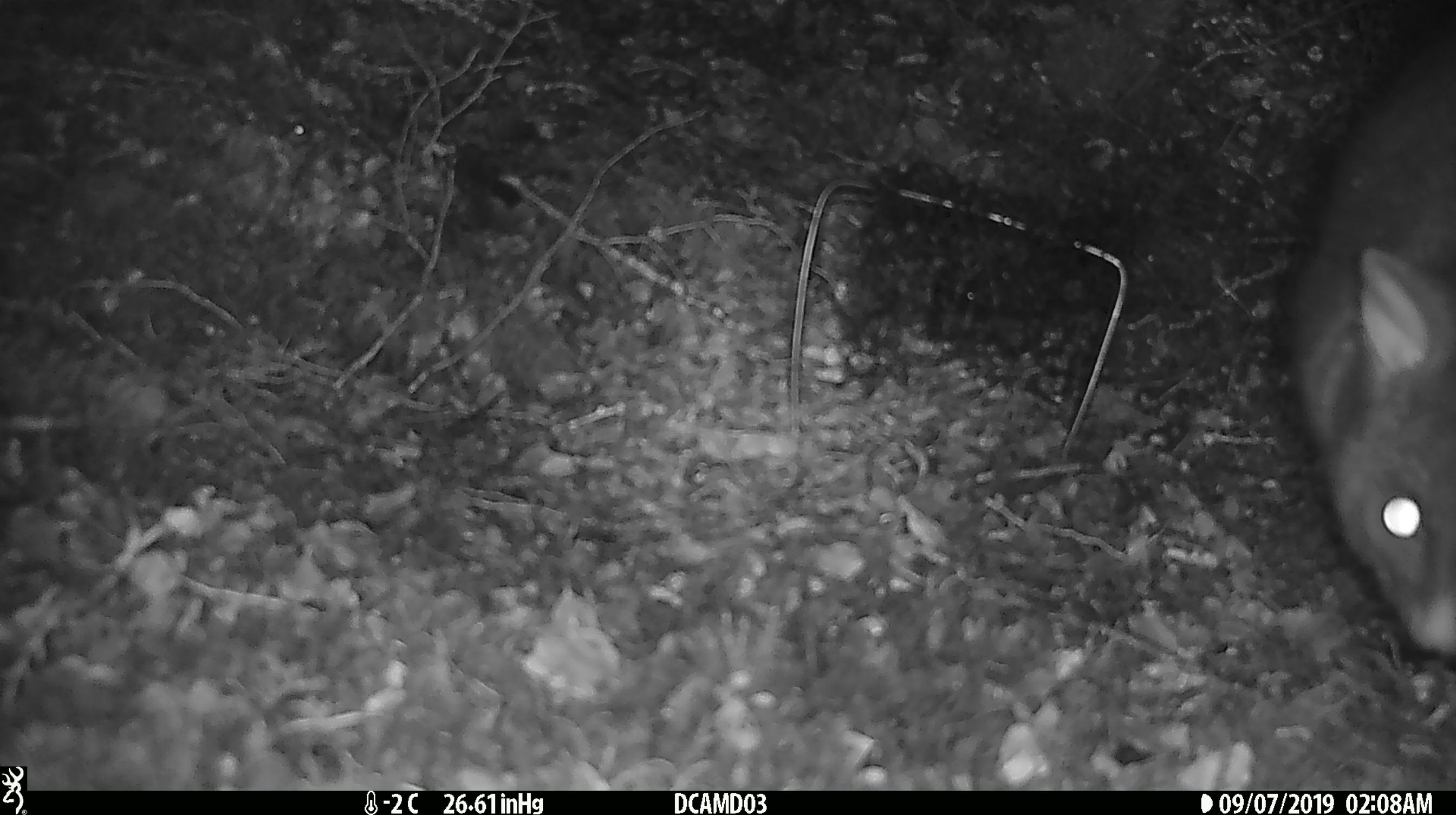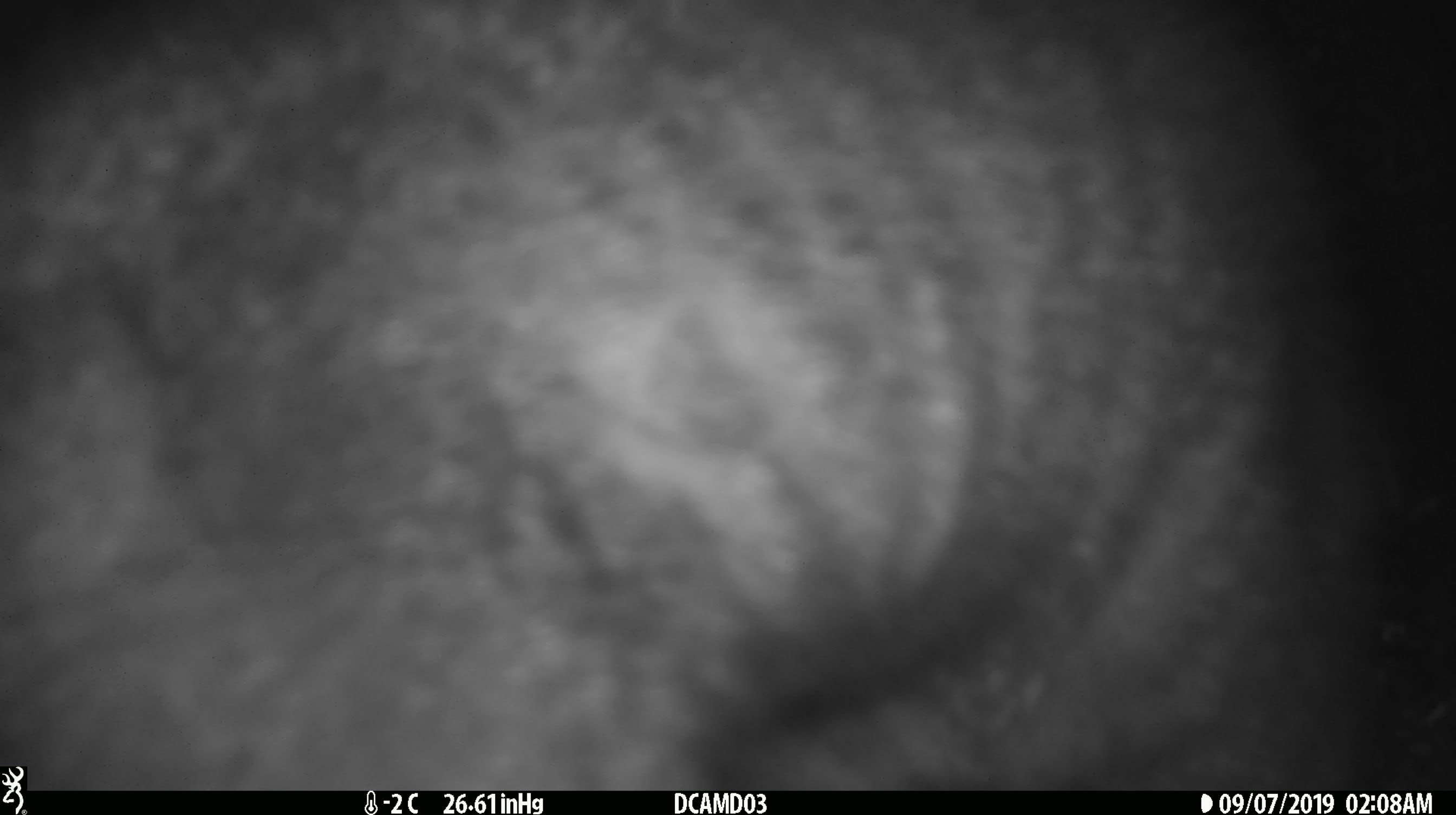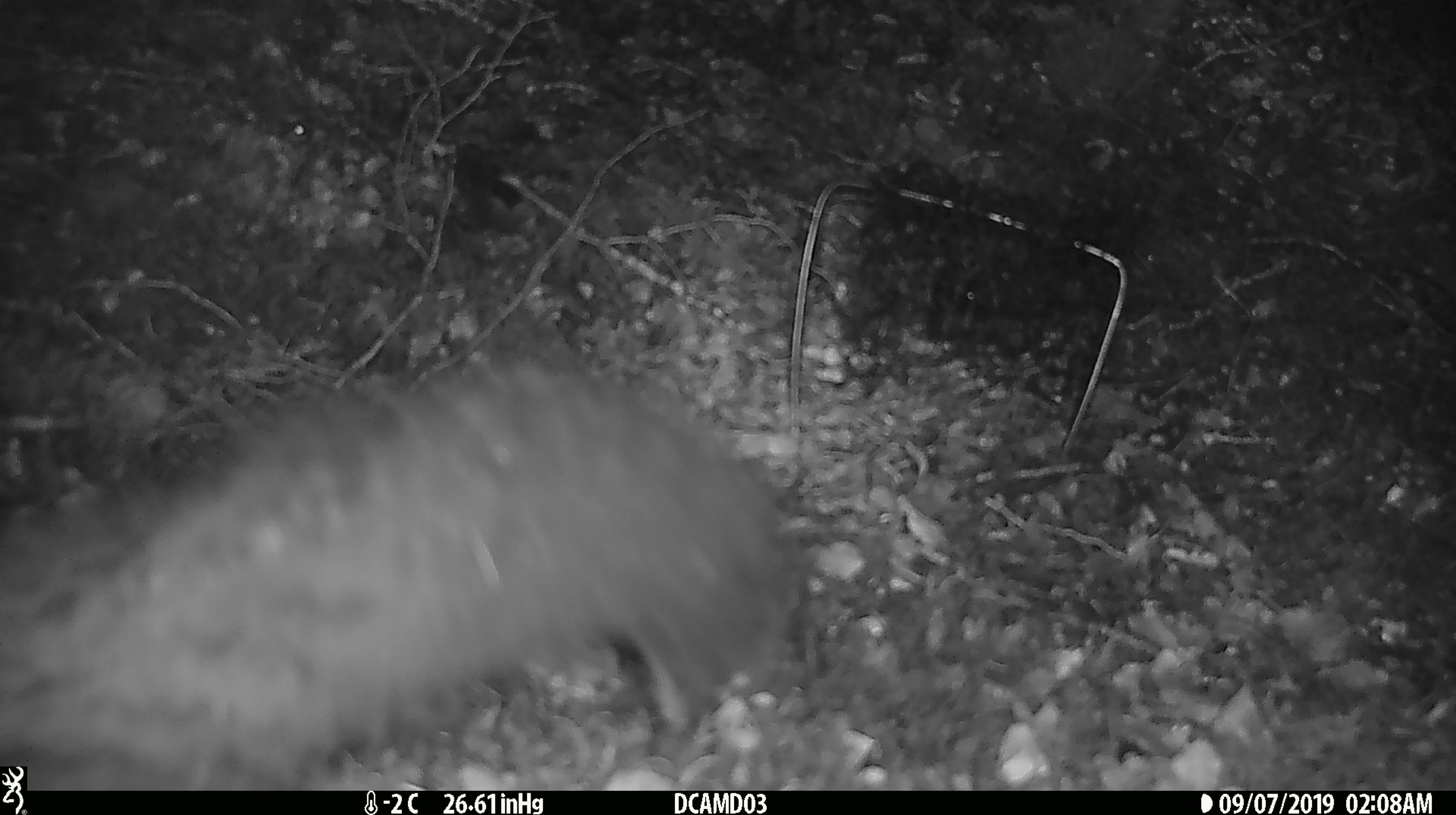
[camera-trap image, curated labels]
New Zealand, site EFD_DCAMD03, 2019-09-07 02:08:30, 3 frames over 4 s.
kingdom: Animalia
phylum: Chordata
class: Mammalia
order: Diprotodontia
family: Phalangeridae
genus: Trichosurus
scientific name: Trichosurus vulpecula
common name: common brushtail possum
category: possum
Possum (common brushtail possum) (Trichosurus vulpecula).